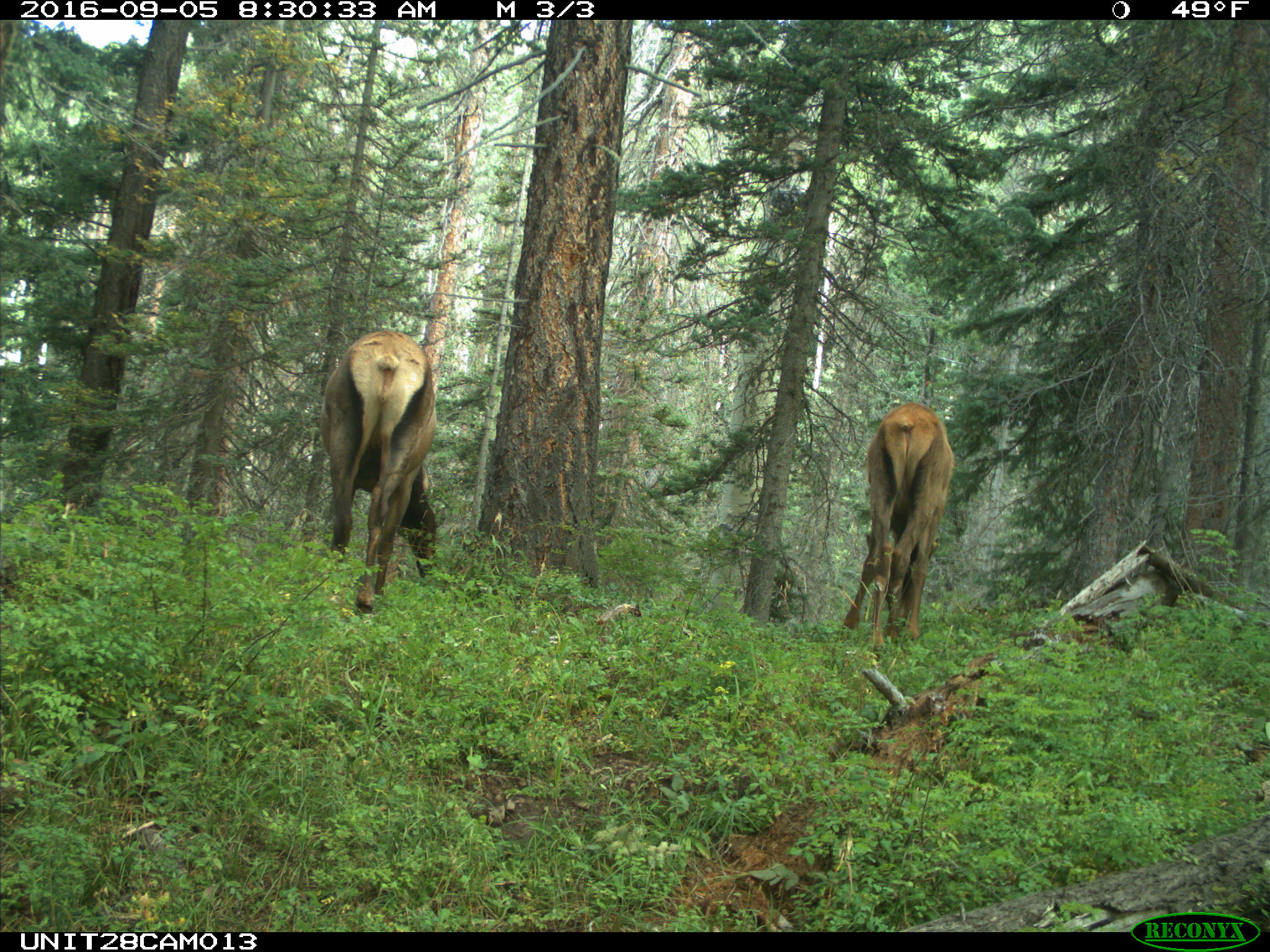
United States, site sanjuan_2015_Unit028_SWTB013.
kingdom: Animalia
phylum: Chordata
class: Mammalia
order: Artiodactyla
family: Cervidae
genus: Cervus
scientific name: Cervus elaphus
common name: red deer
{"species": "Cervus elaphus (red deer)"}